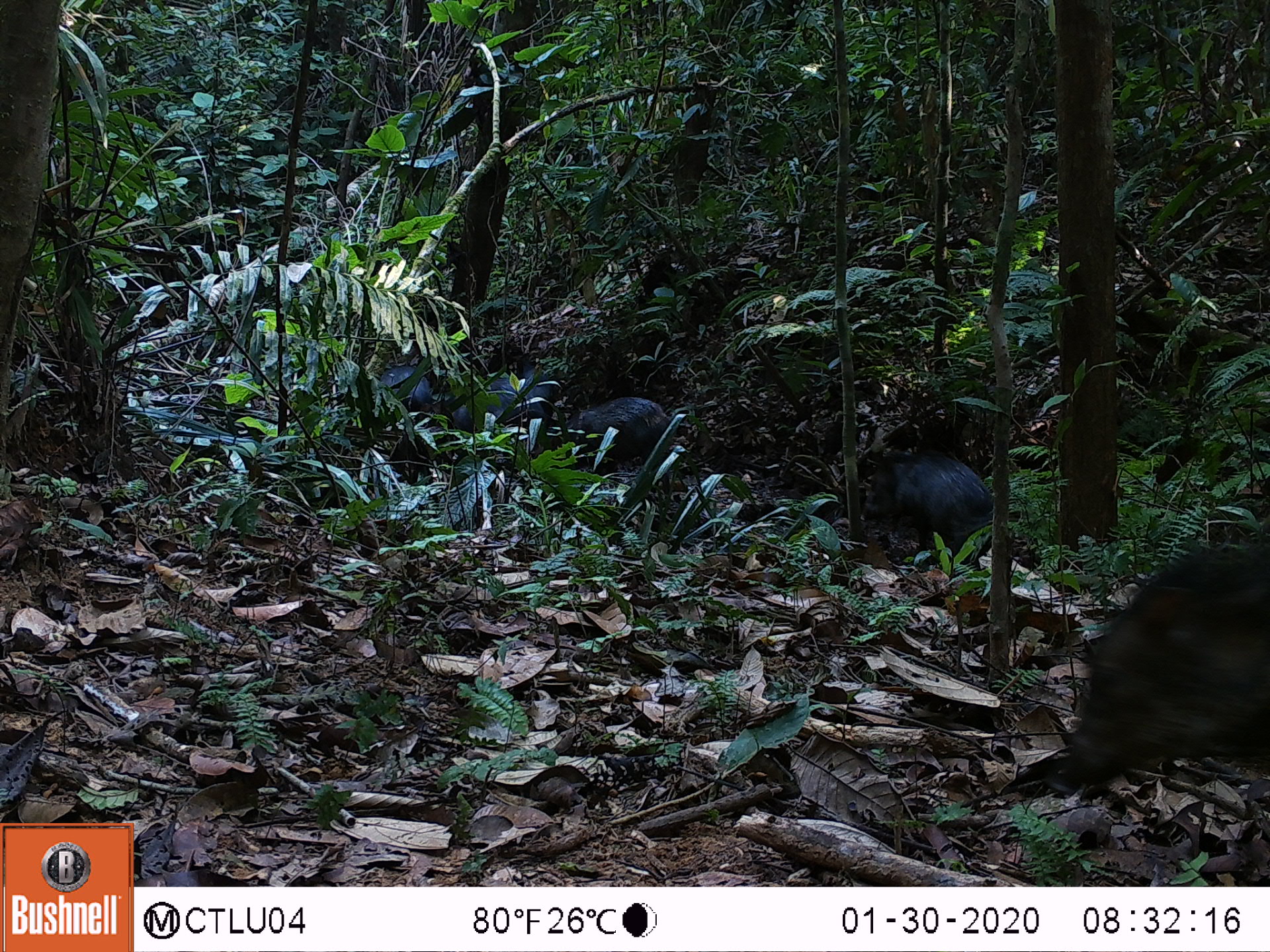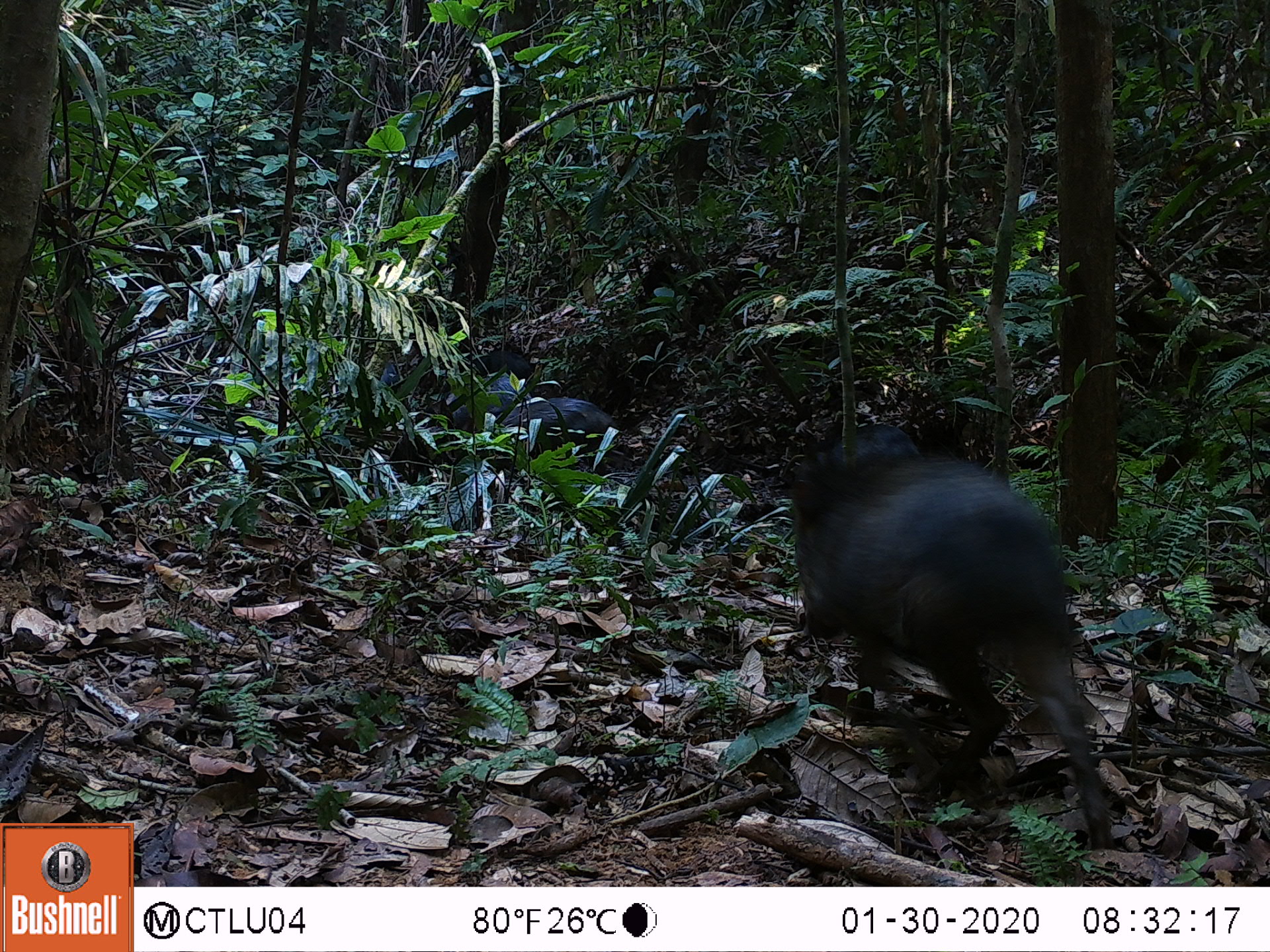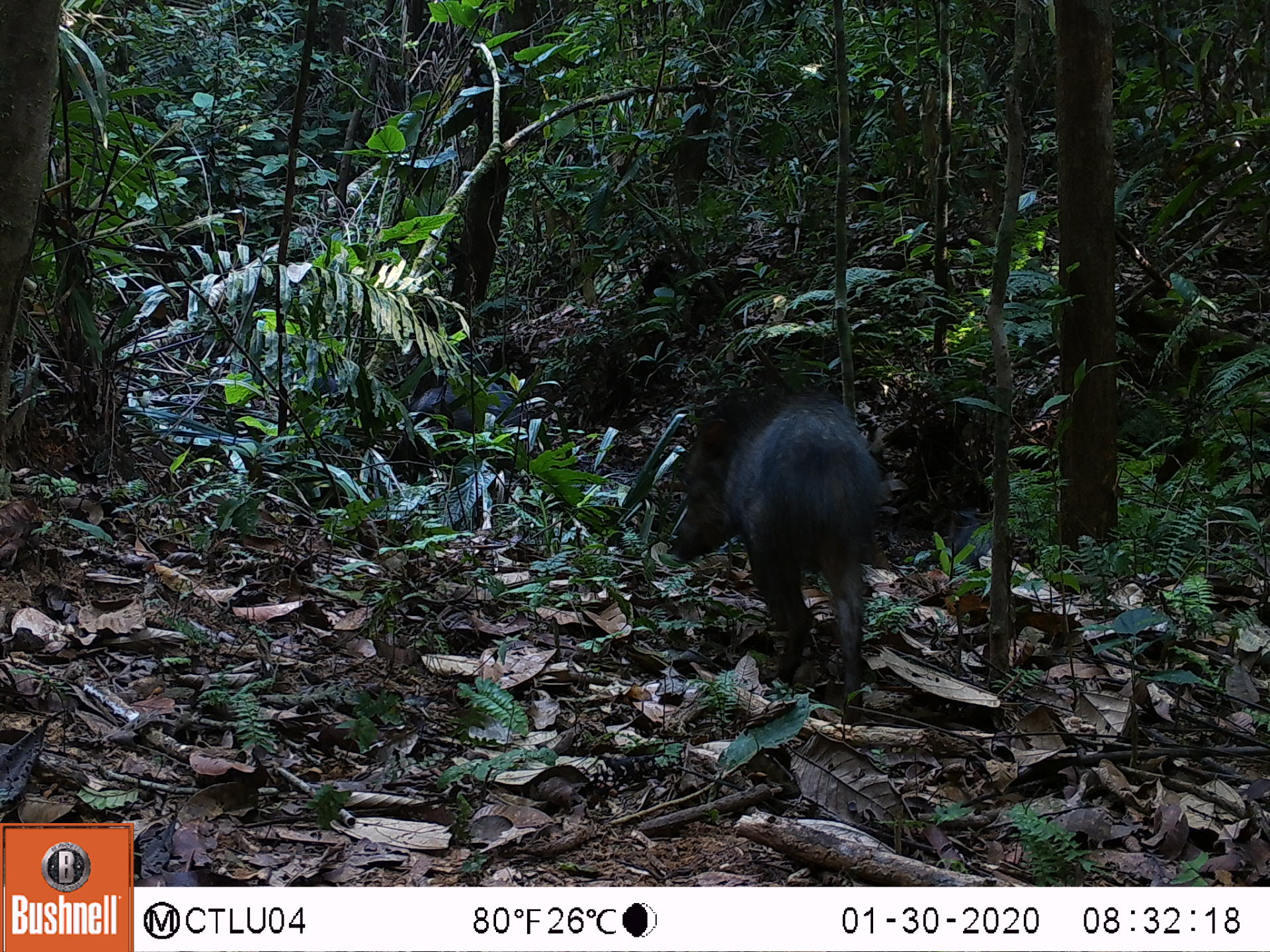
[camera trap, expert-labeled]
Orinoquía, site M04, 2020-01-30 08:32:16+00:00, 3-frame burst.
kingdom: Animalia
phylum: Chordata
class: Mammalia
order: Artiodactyla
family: Tayassuidae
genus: Pecari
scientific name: Pecari tajacu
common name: collared peccary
Collared peccary (Pecari tajacu).